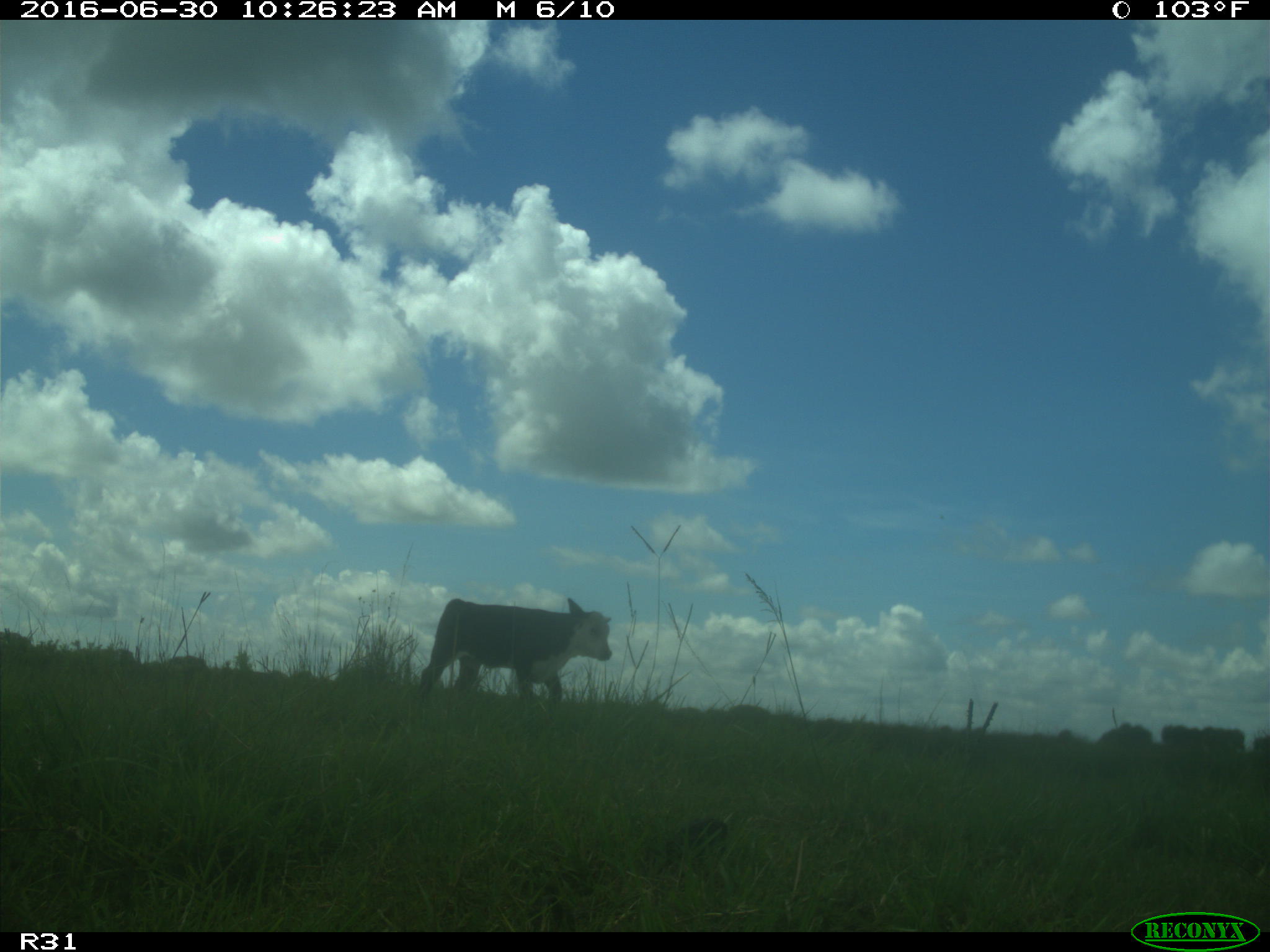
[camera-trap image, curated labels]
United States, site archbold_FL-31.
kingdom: Animalia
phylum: Chordata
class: Mammalia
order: Artiodactyla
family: Bovidae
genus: Bos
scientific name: Bos taurus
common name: domestic cow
Bos taurus (domestic cow).